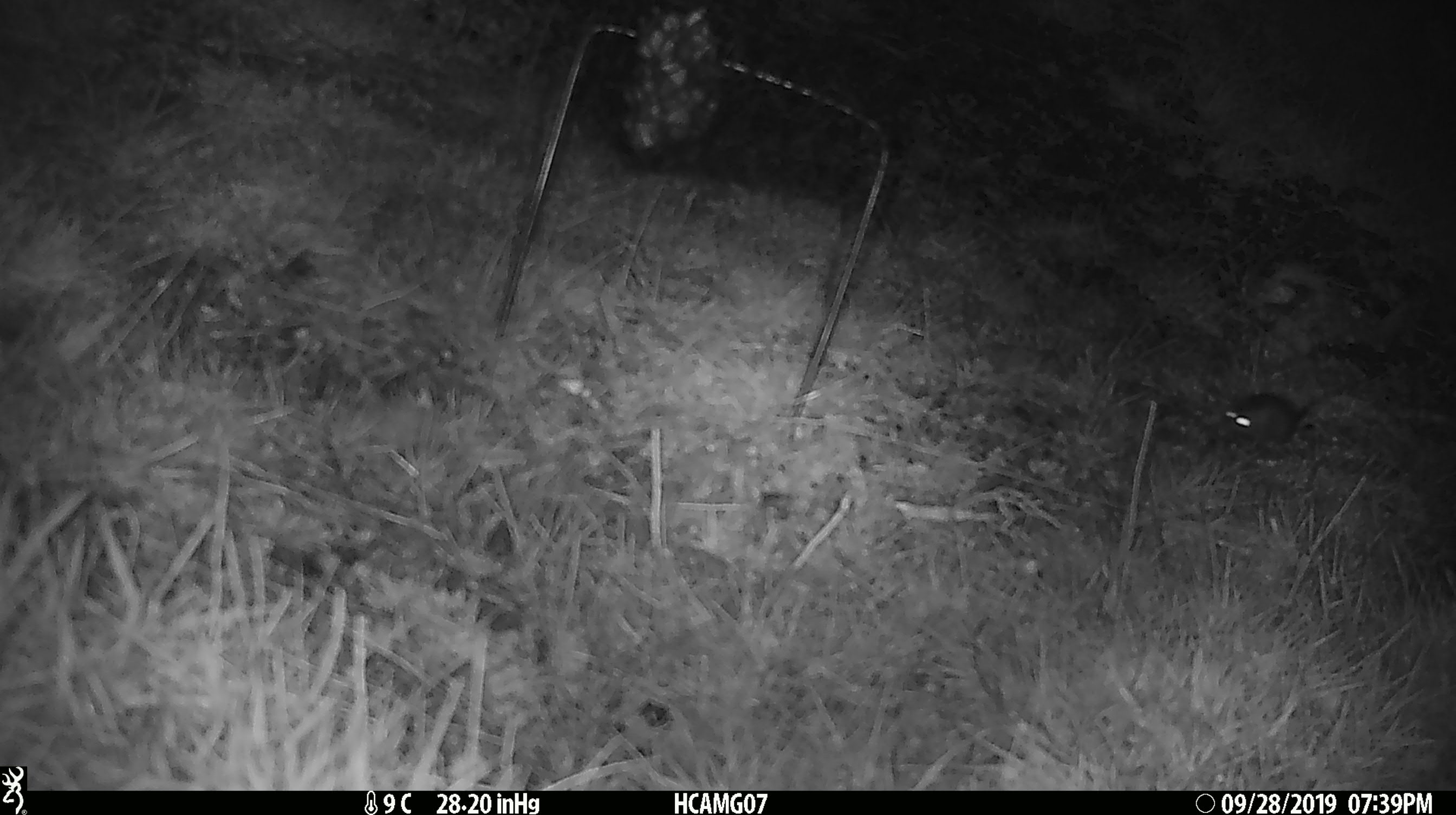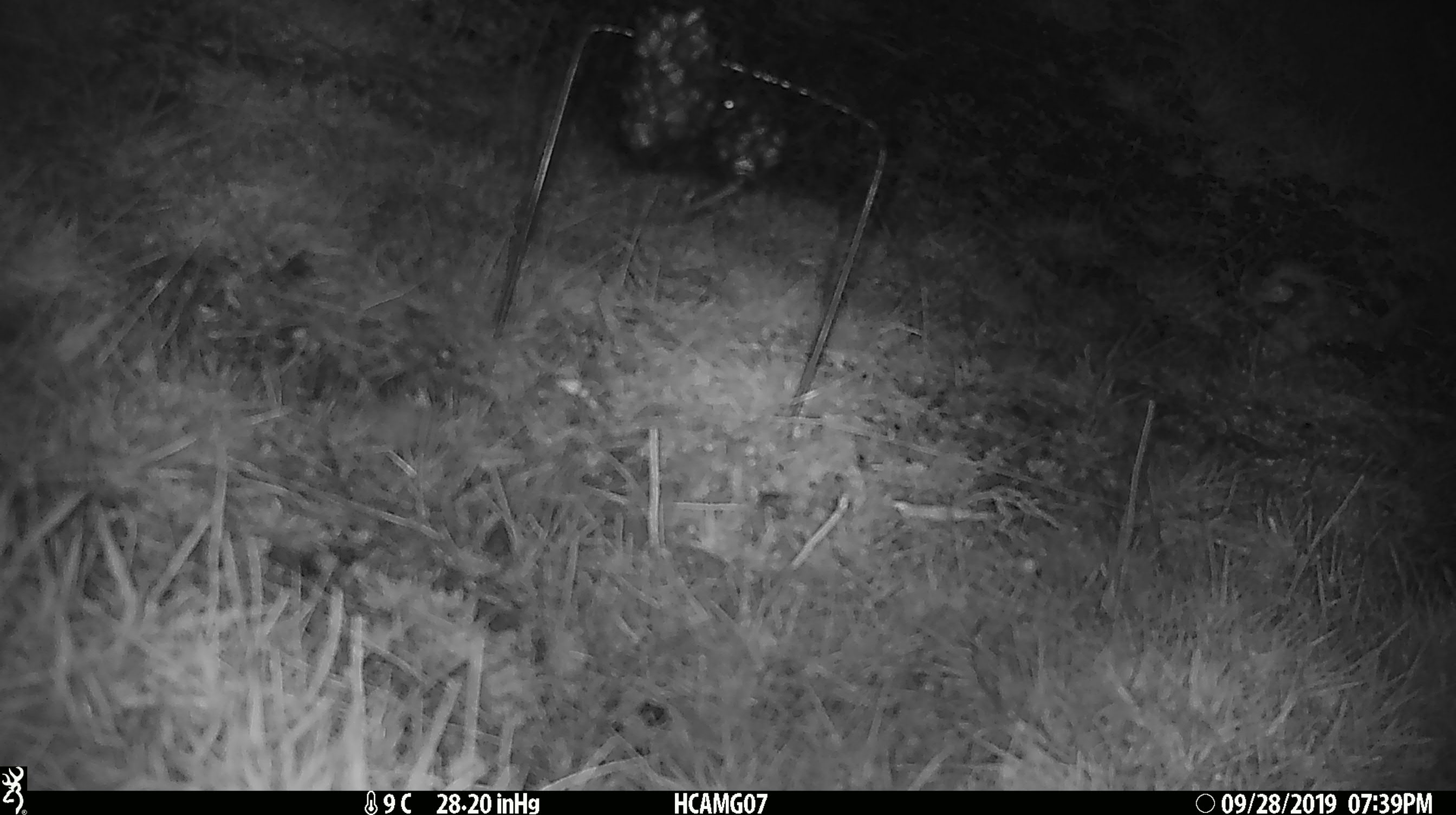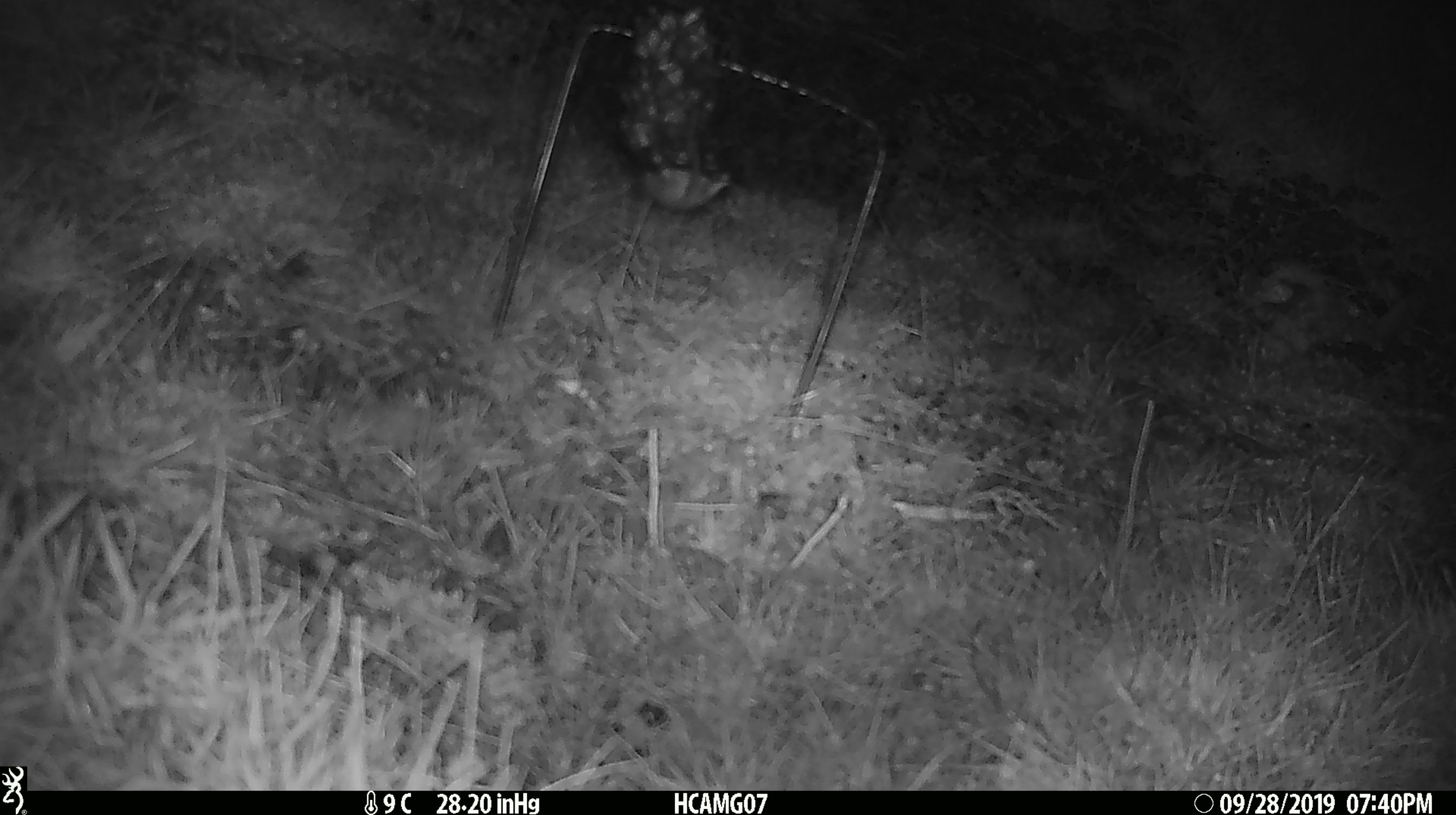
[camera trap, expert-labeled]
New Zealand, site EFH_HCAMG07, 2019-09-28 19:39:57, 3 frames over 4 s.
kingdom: Animalia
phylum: Chordata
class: Mammalia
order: Rodentia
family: Muridae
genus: Mus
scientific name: Mus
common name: mouse